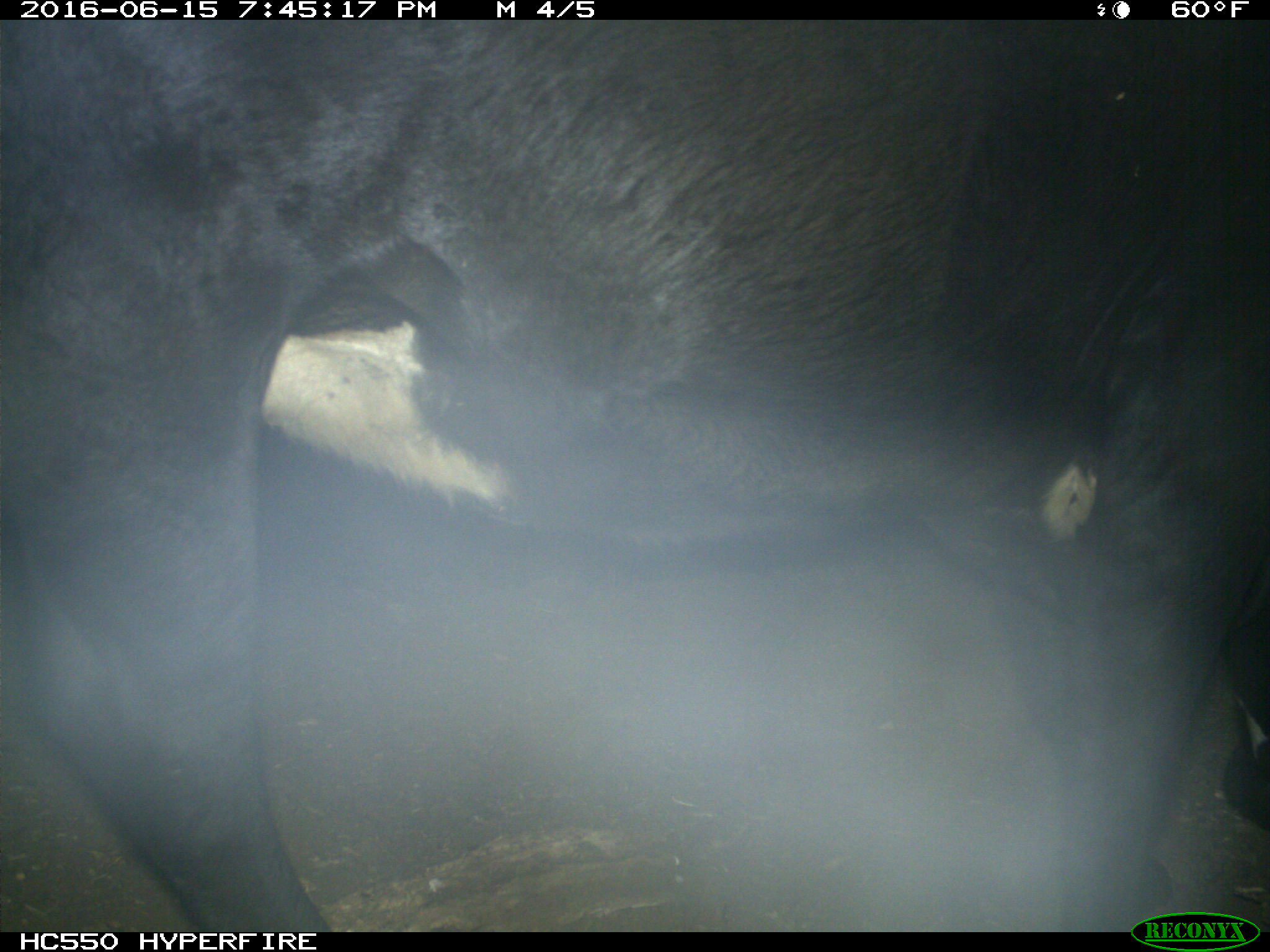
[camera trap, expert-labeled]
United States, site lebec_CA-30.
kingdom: Animalia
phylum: Chordata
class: Mammalia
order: Artiodactyla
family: Bovidae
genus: Bos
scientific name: Bos taurus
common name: domestic cow